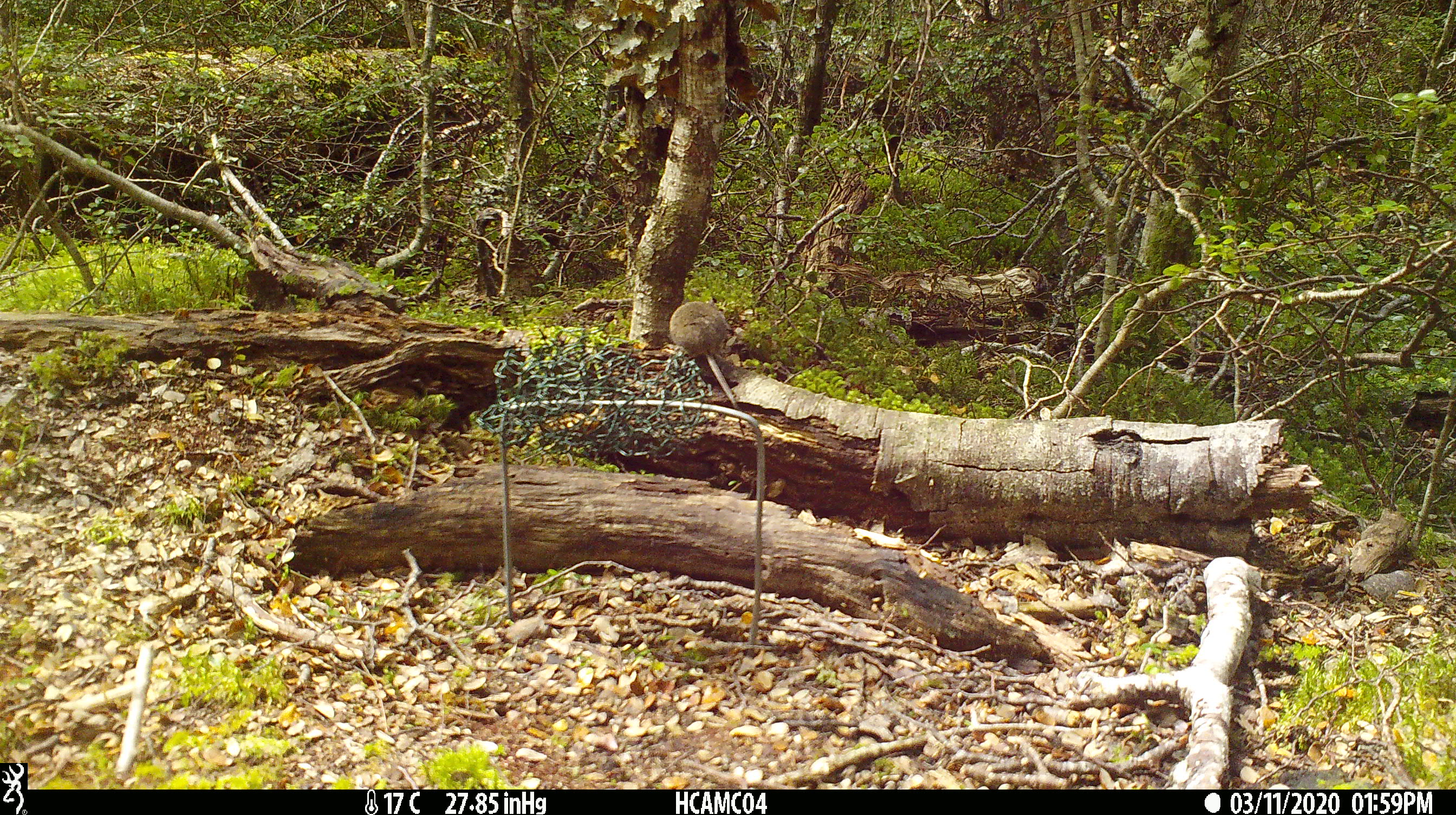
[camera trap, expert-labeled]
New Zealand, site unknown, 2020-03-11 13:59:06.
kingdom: Animalia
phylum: Chordata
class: Mammalia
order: Rodentia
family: Muridae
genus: Mus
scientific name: Mus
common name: mouse